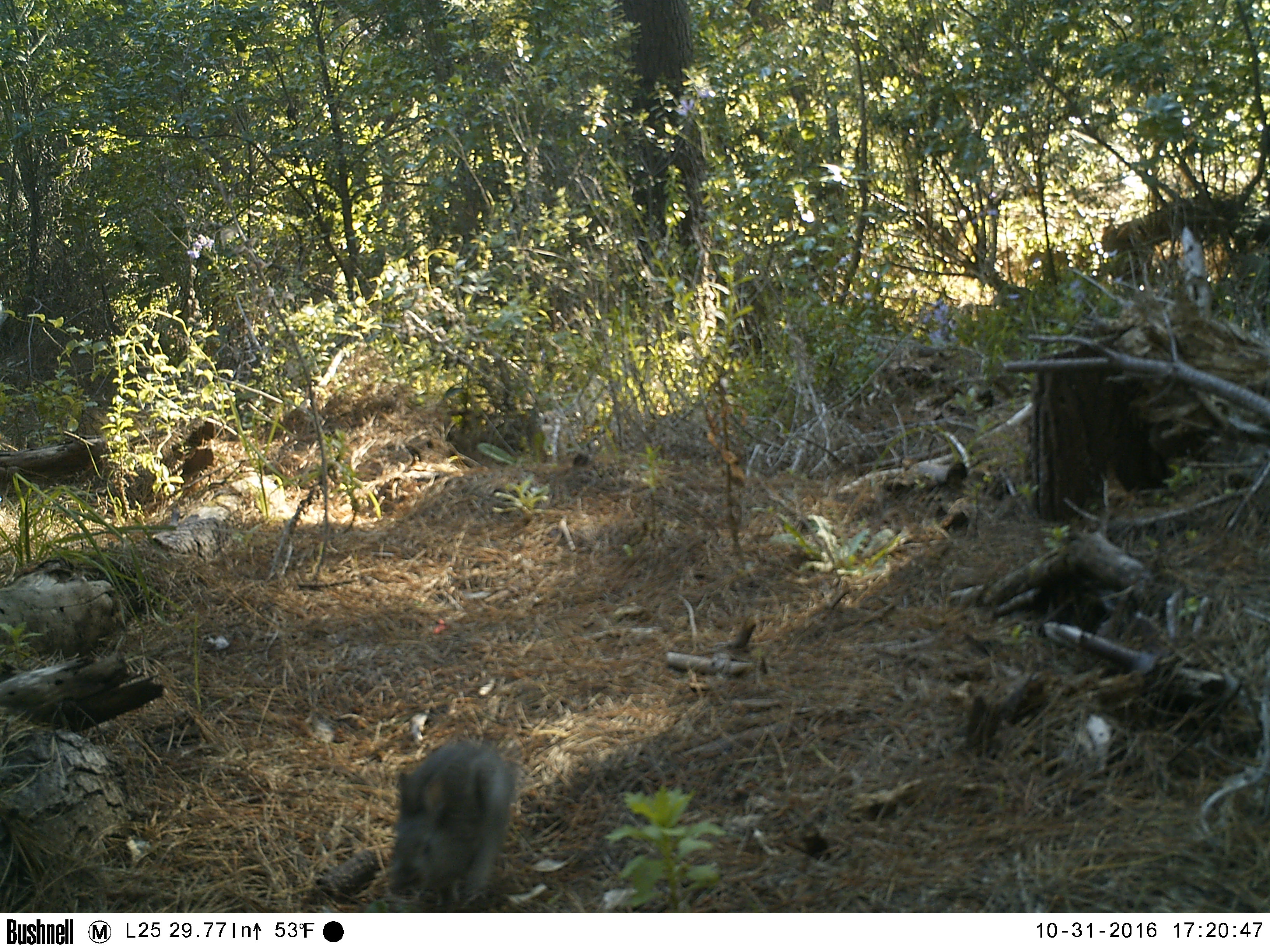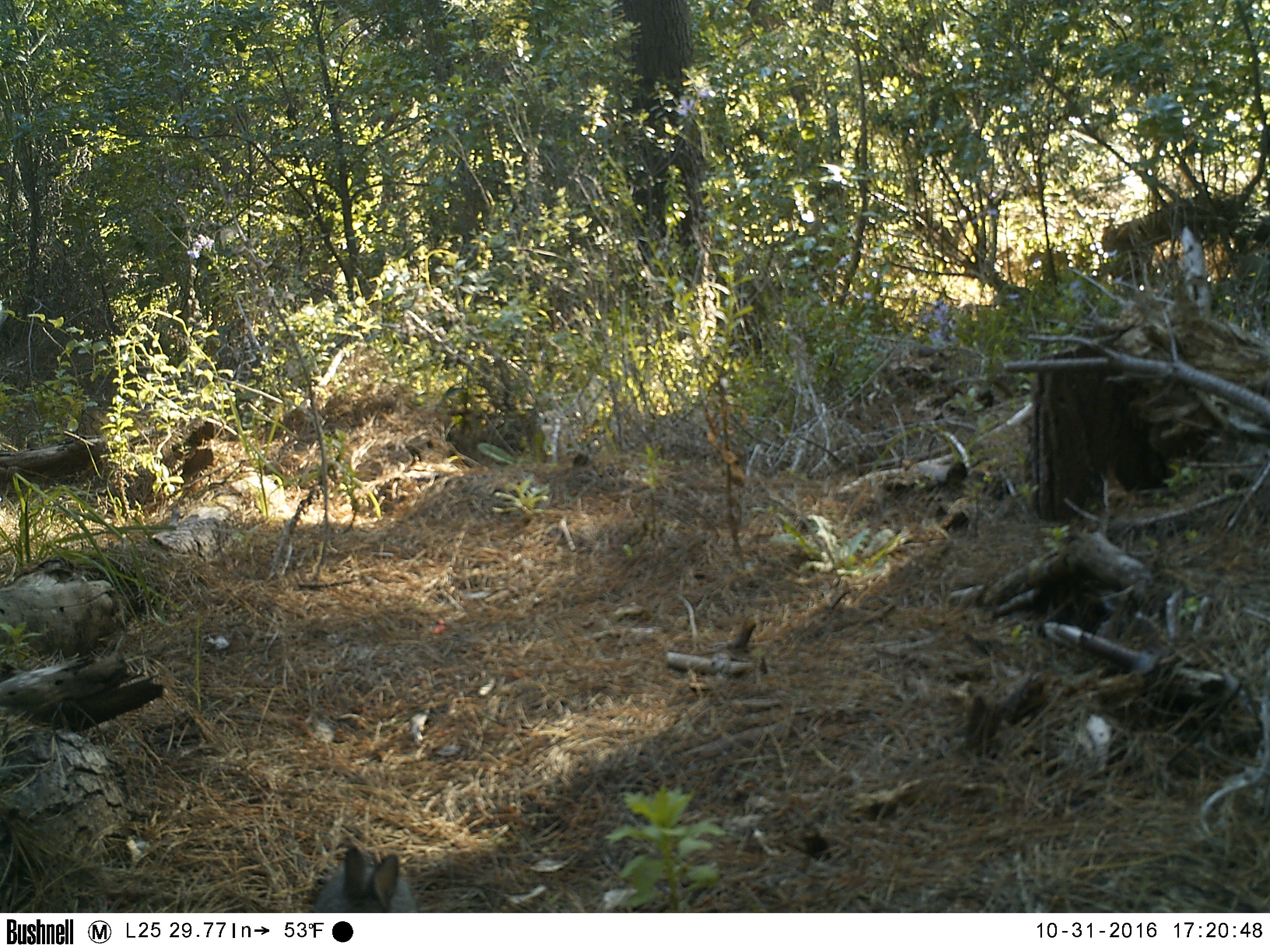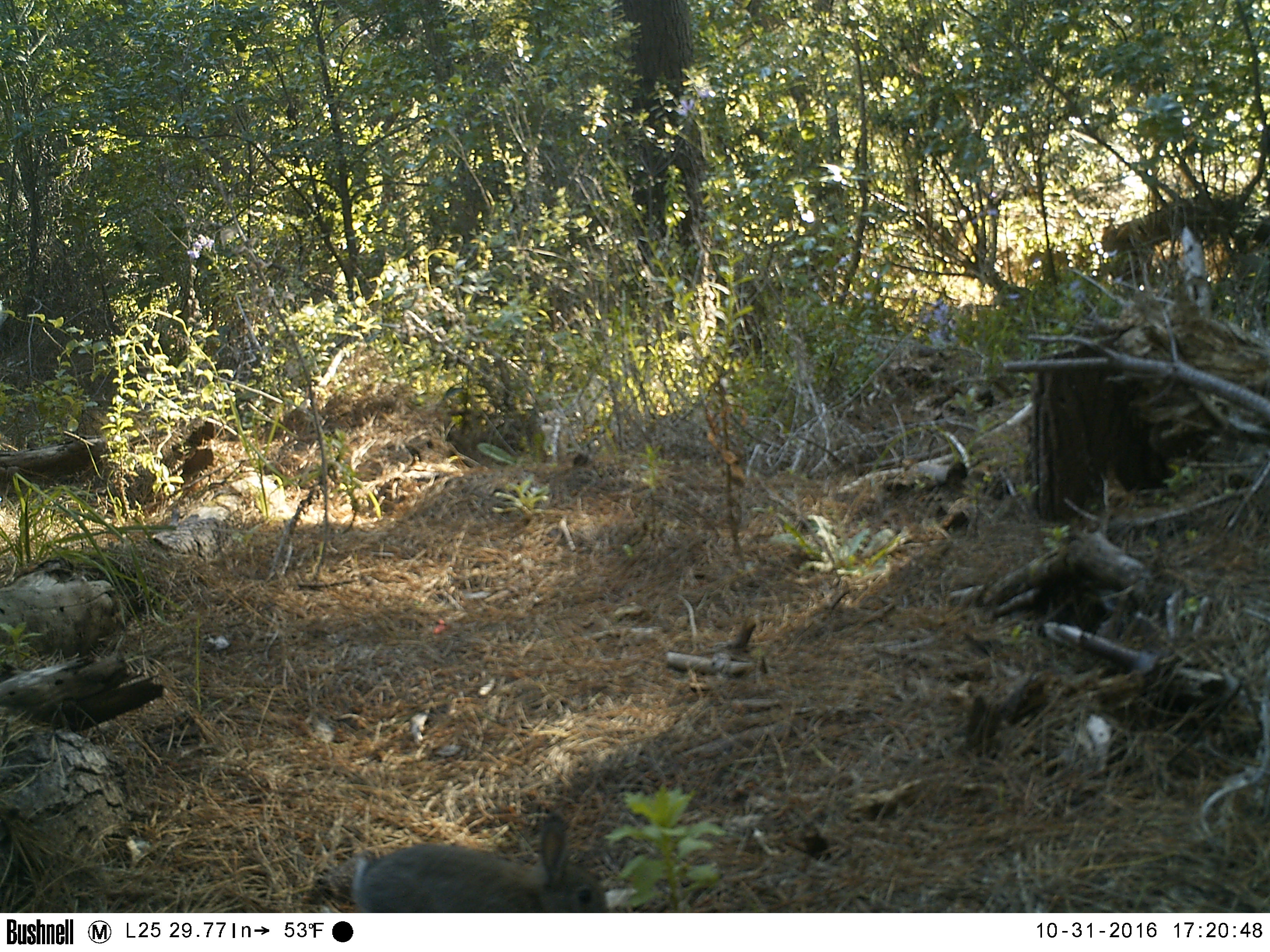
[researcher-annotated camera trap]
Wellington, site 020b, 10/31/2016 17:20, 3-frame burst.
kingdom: Animalia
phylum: Chordata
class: Mammalia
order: Lagomorpha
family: Leporidae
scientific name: Leporidae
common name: rabbit